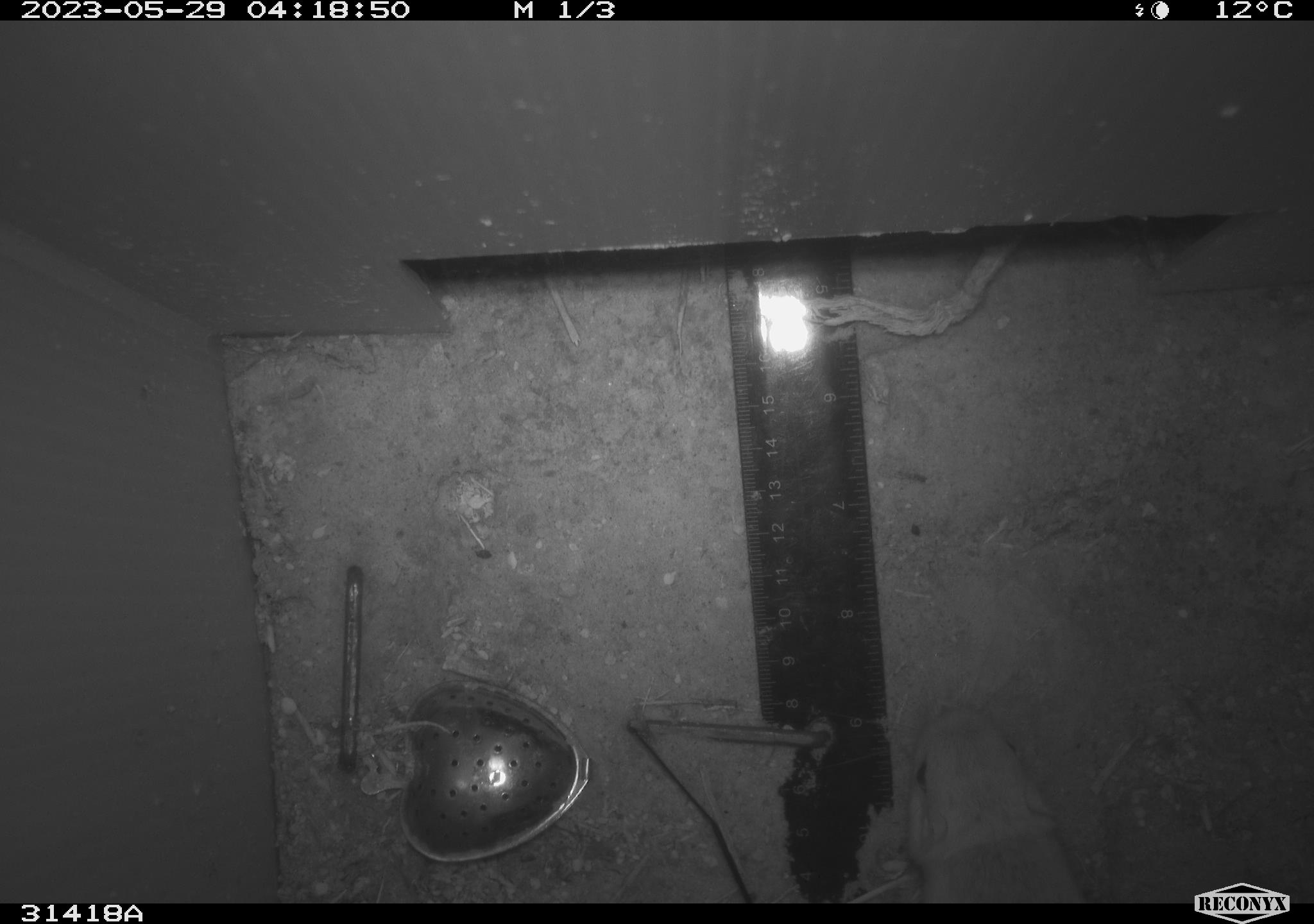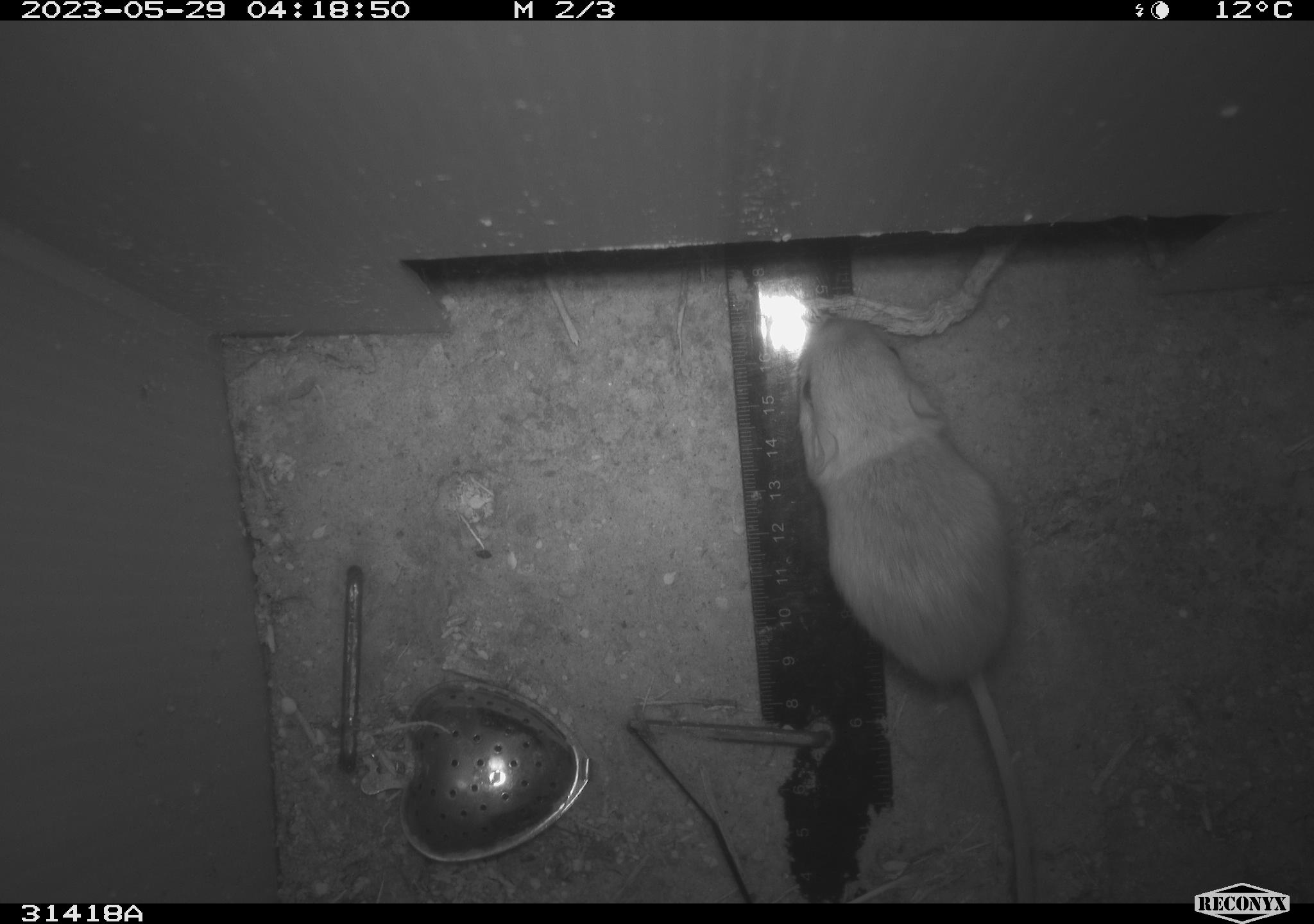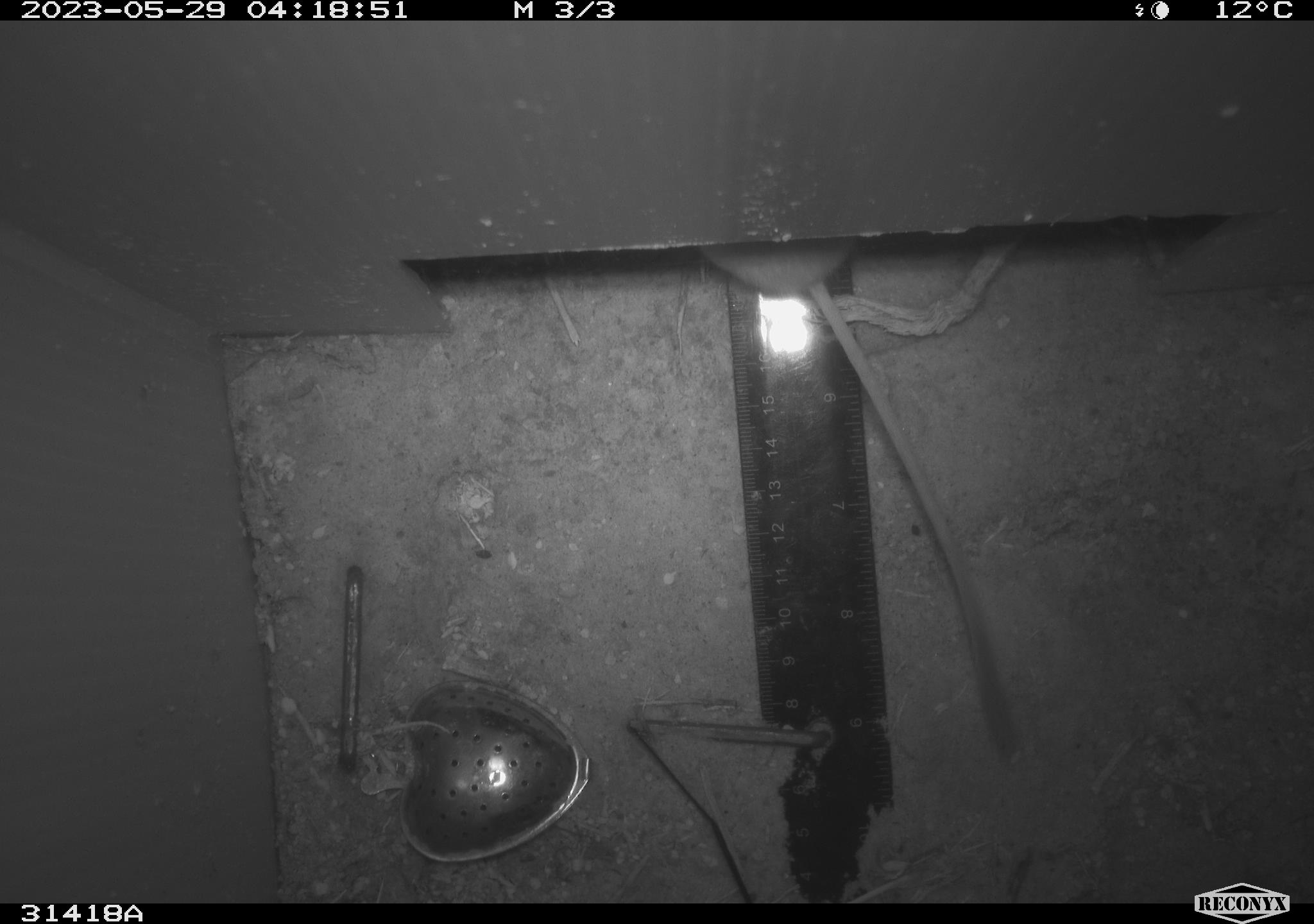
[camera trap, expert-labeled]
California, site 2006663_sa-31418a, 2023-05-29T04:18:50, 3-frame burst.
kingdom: Animalia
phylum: Chordata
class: Mammalia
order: Rodentia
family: Heteromyidae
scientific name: Heteromyidae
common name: kangaroo rats and pocket mice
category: heteromyidae family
Heteromyidae family (kangaroo rats and pocket mice) (Heteromyidae).